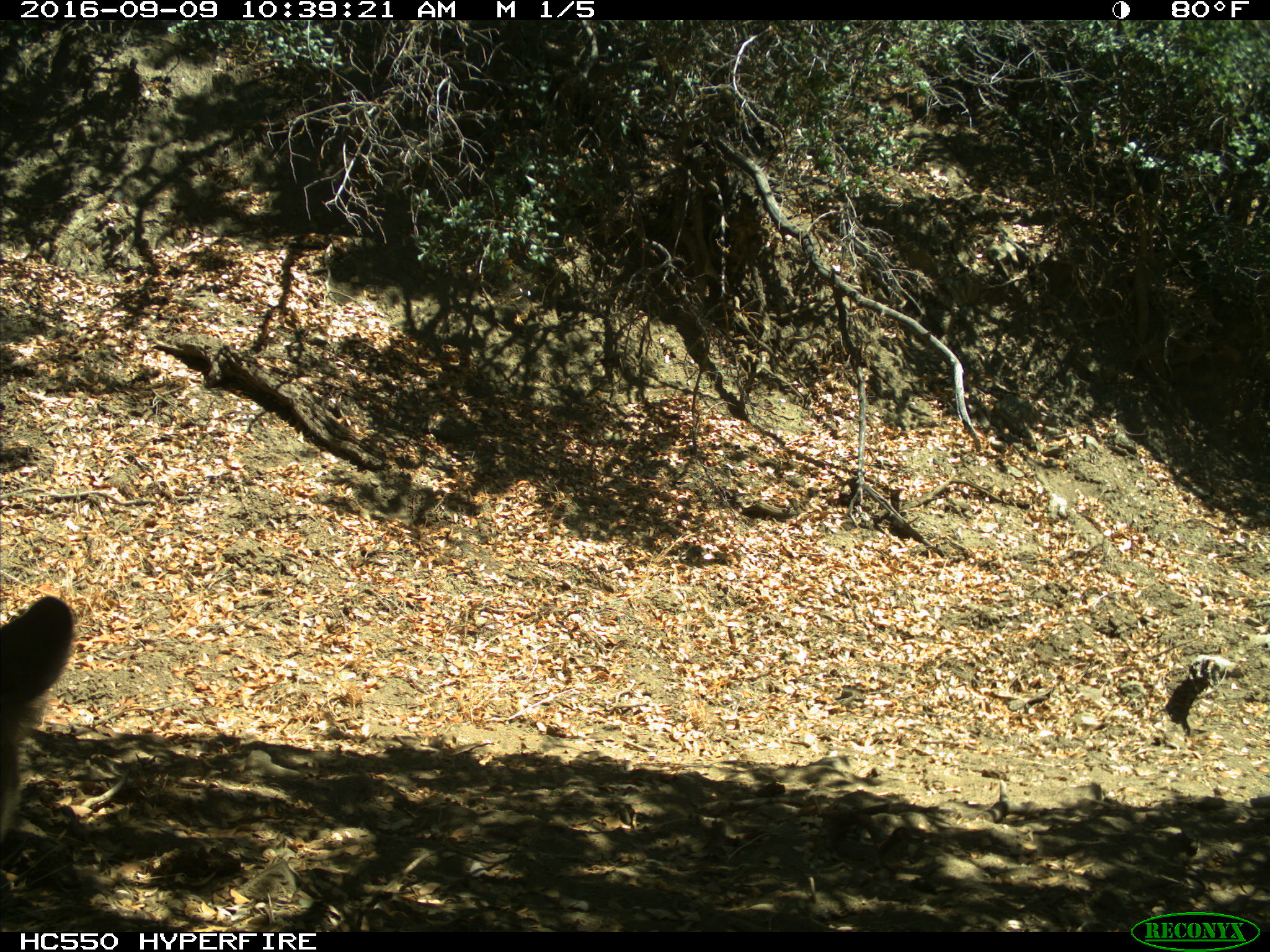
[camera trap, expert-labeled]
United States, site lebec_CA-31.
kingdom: Animalia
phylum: Chordata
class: Mammalia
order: Carnivora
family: Felidae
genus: Puma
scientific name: Puma concolor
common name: mountain lion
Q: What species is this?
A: Puma concolor (mountain lion).